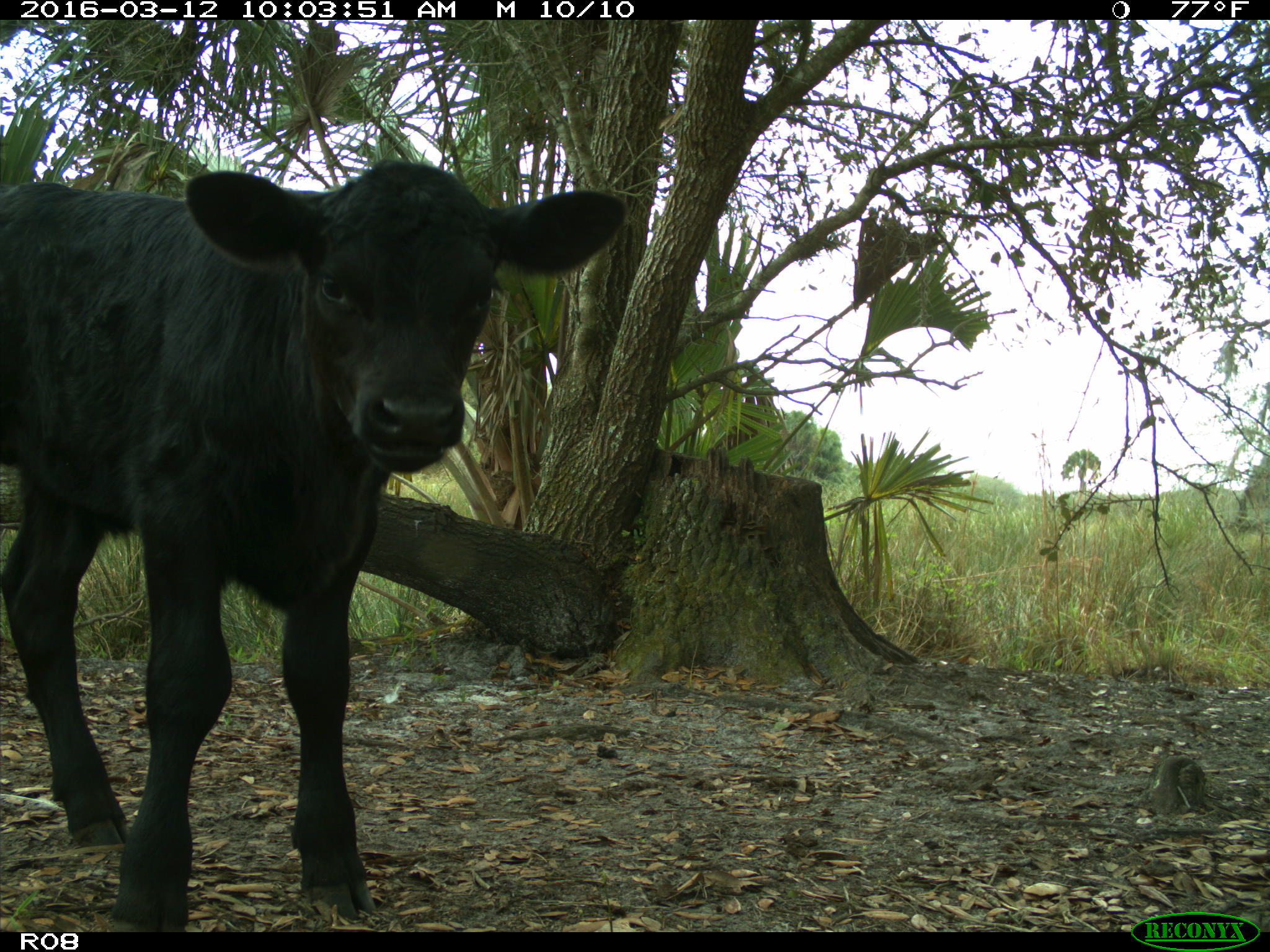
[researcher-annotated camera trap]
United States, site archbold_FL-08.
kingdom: Animalia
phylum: Chordata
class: Mammalia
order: Artiodactyla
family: Bovidae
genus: Bos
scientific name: Bos taurus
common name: domestic cow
Bos taurus (domestic cow).